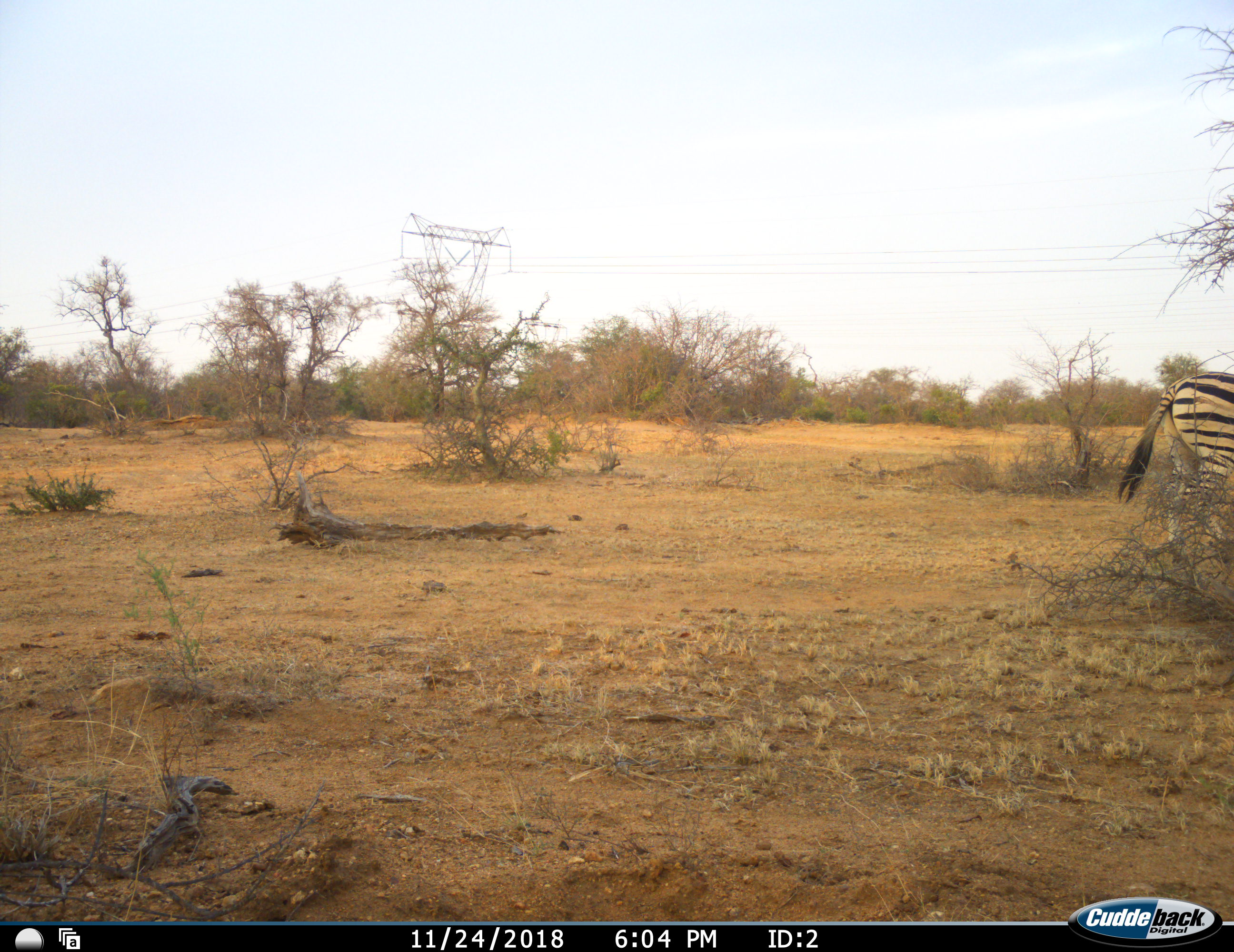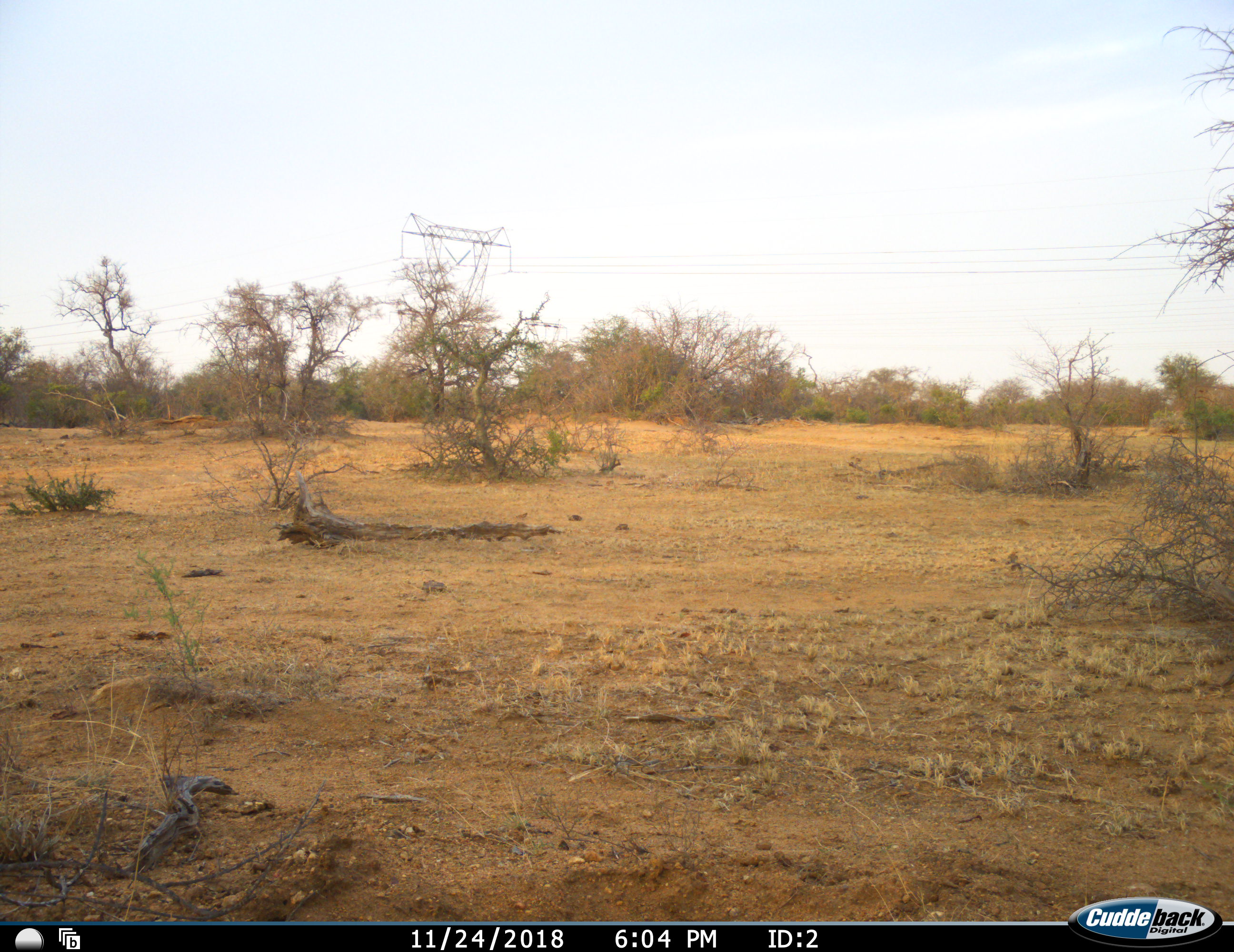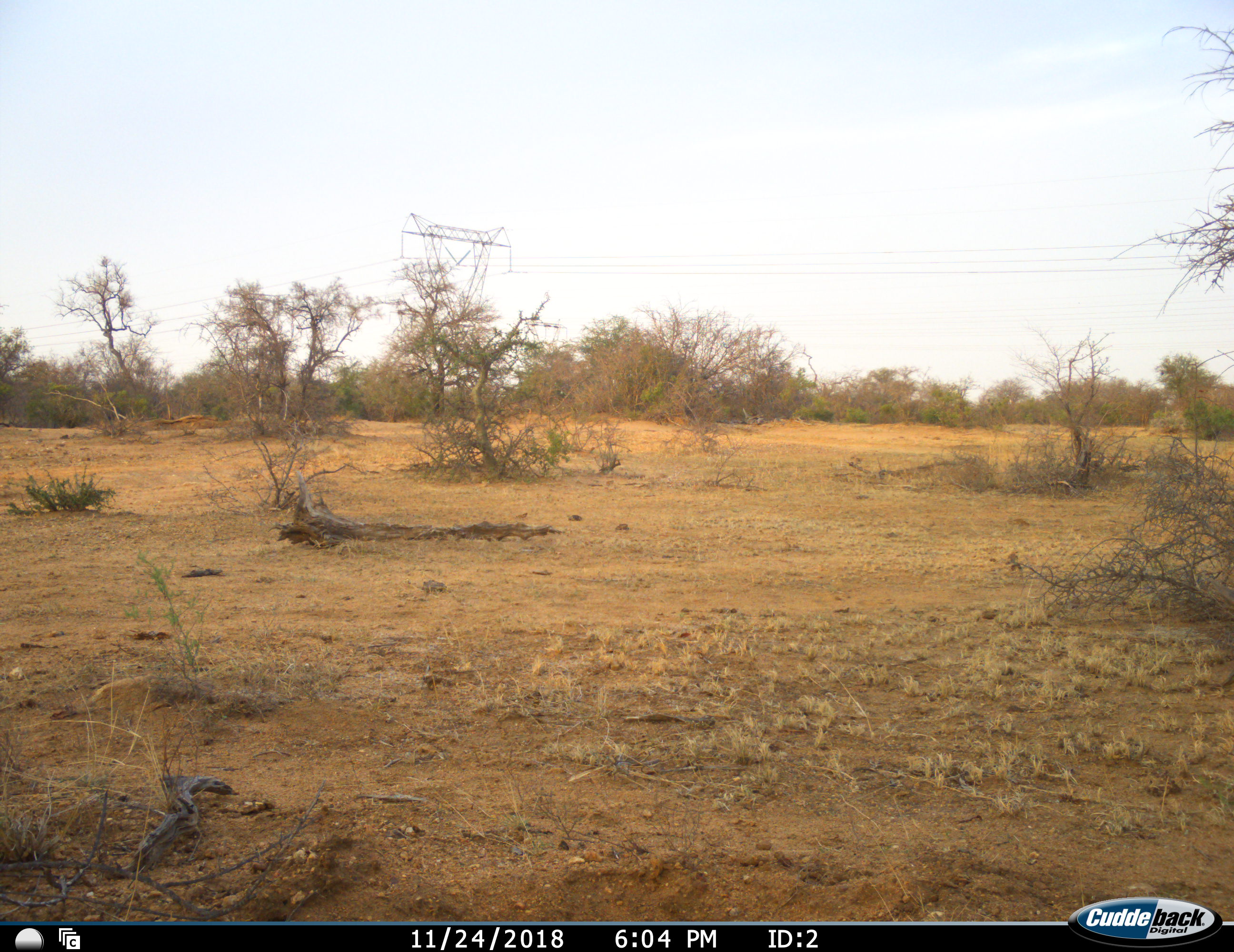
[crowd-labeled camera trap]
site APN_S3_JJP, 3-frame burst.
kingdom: Animalia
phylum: Chordata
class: Mammalia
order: Perissodactyla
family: Equidae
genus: Equus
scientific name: Equus quagga burchellii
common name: burchell's zebra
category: zebraburchells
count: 1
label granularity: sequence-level